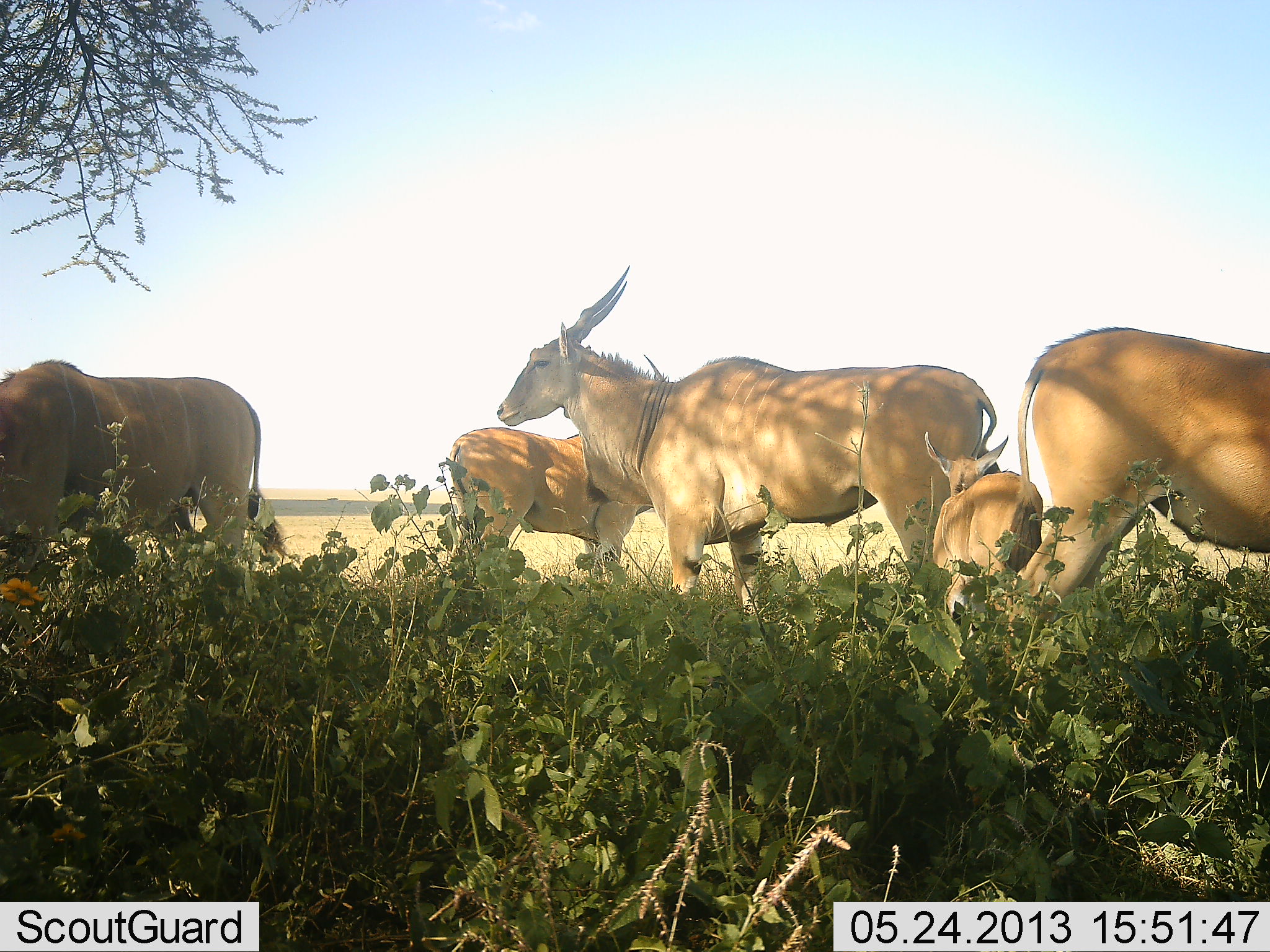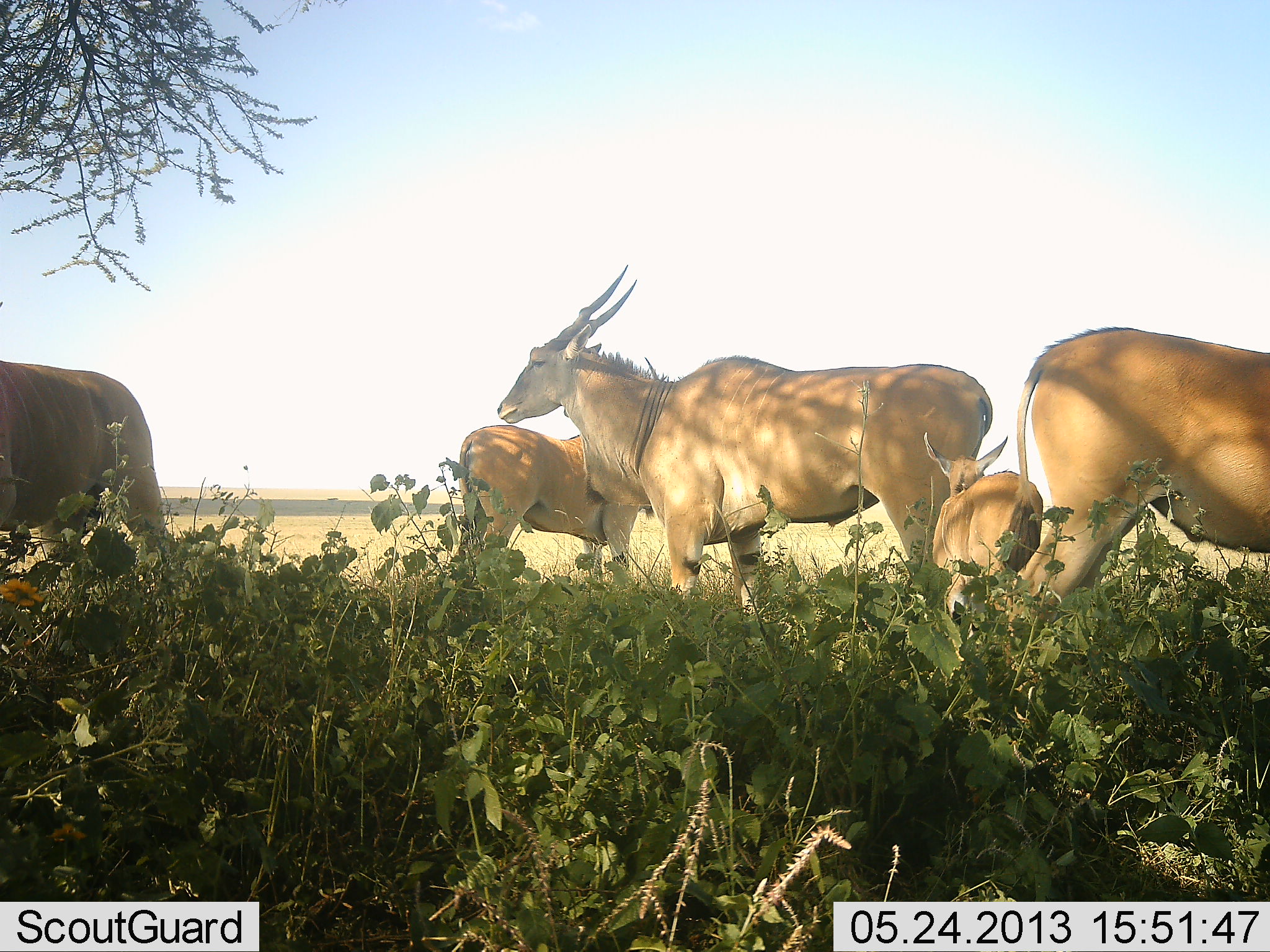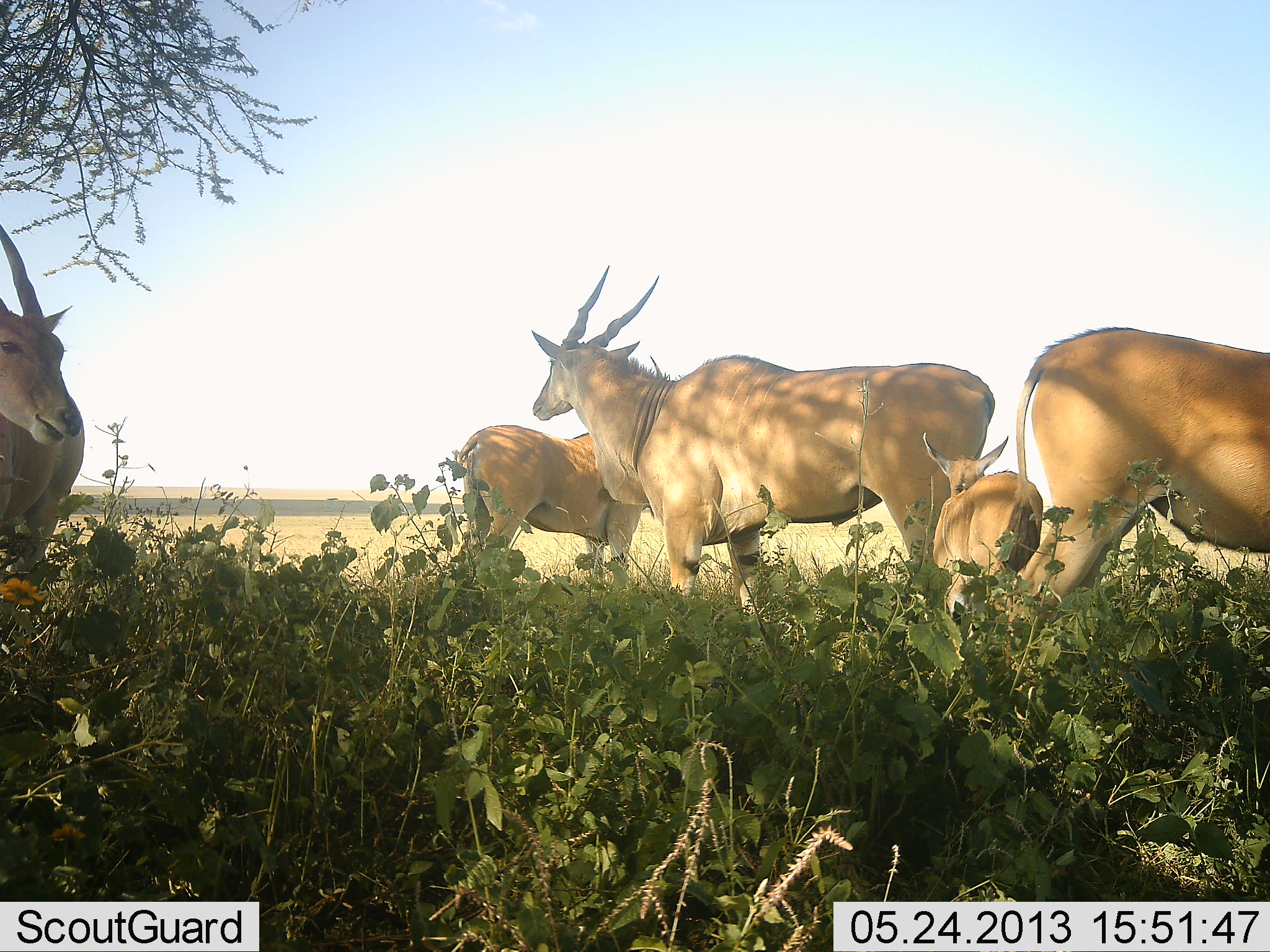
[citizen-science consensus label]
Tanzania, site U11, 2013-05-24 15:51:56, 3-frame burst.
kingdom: Animalia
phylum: Chordata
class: Mammalia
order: Artiodactyla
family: Bovidae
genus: Tragelaphus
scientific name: Tragelaphus oryx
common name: eland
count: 5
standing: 94%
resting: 3%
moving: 32%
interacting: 0%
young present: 94%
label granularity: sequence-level